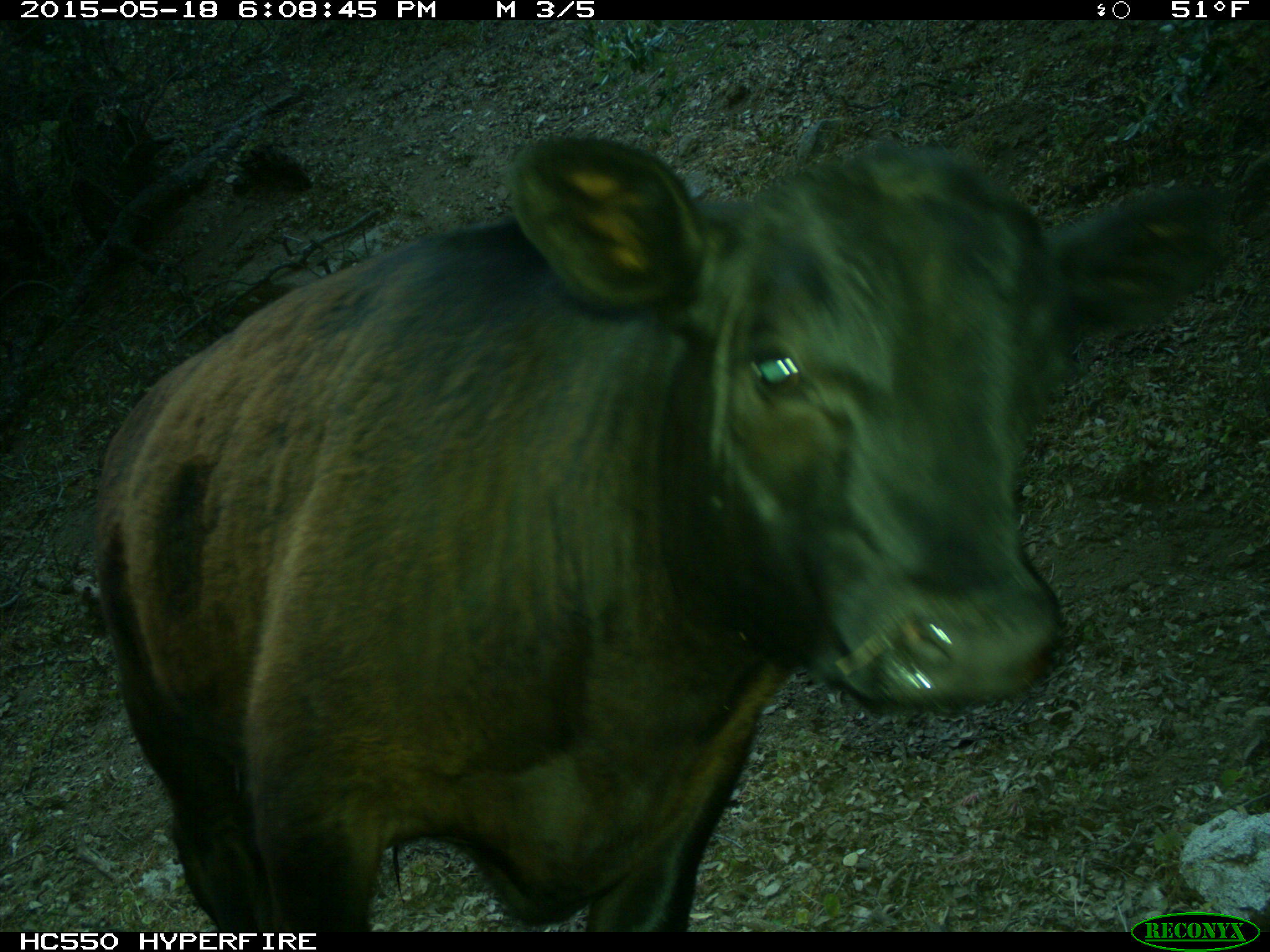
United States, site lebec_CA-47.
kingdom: Animalia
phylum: Chordata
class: Mammalia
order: Artiodactyla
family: Bovidae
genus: Bos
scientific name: Bos taurus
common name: domestic cow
Bos taurus (domestic cow).